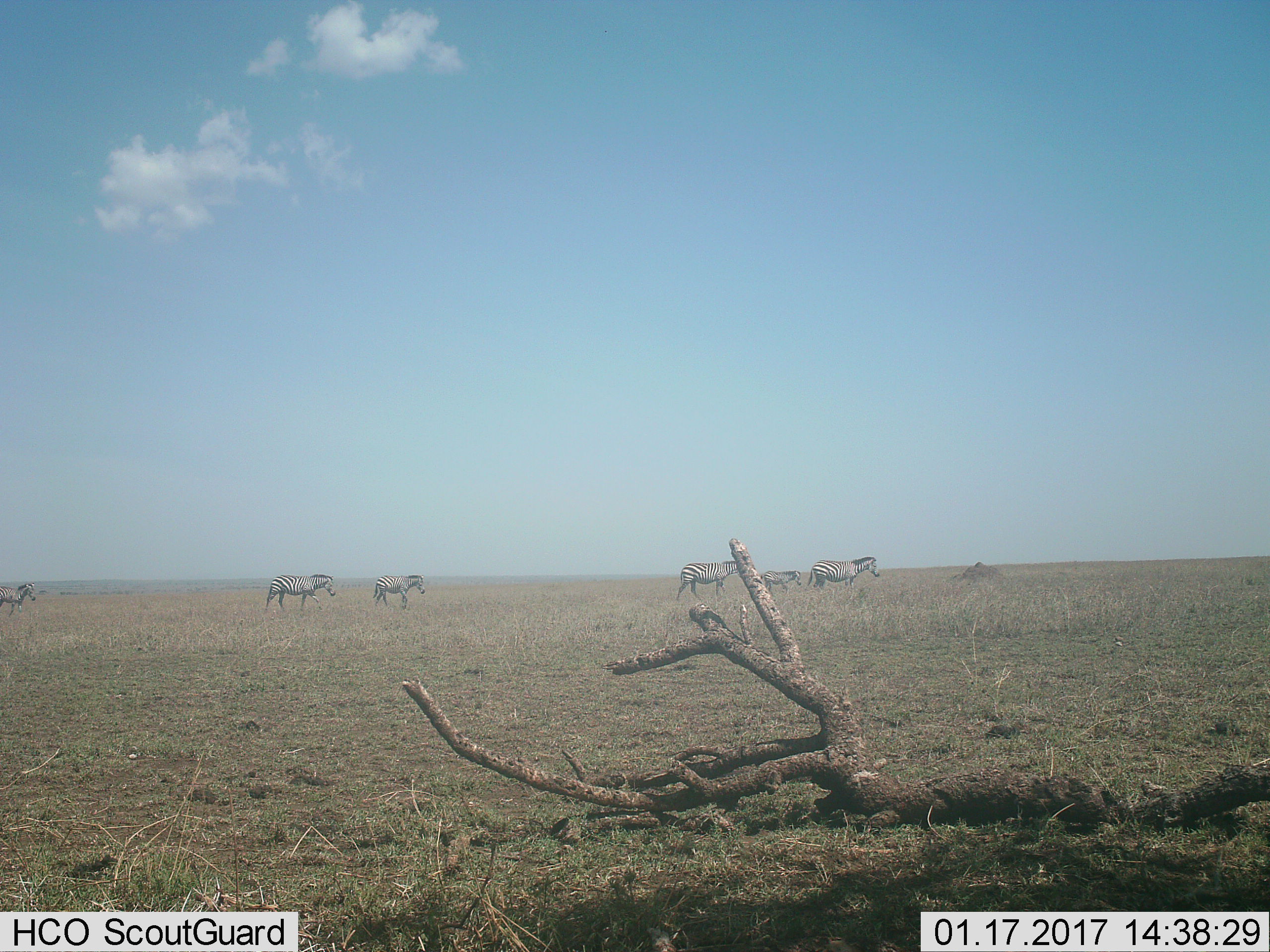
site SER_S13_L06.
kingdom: Animalia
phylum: Chordata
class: Mammalia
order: Perissodactyla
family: Equidae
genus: Equus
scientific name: Equus quagga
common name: plains zebra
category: zebraplains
Zebraplains (plains zebra) (Equus quagga), count 6. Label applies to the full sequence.